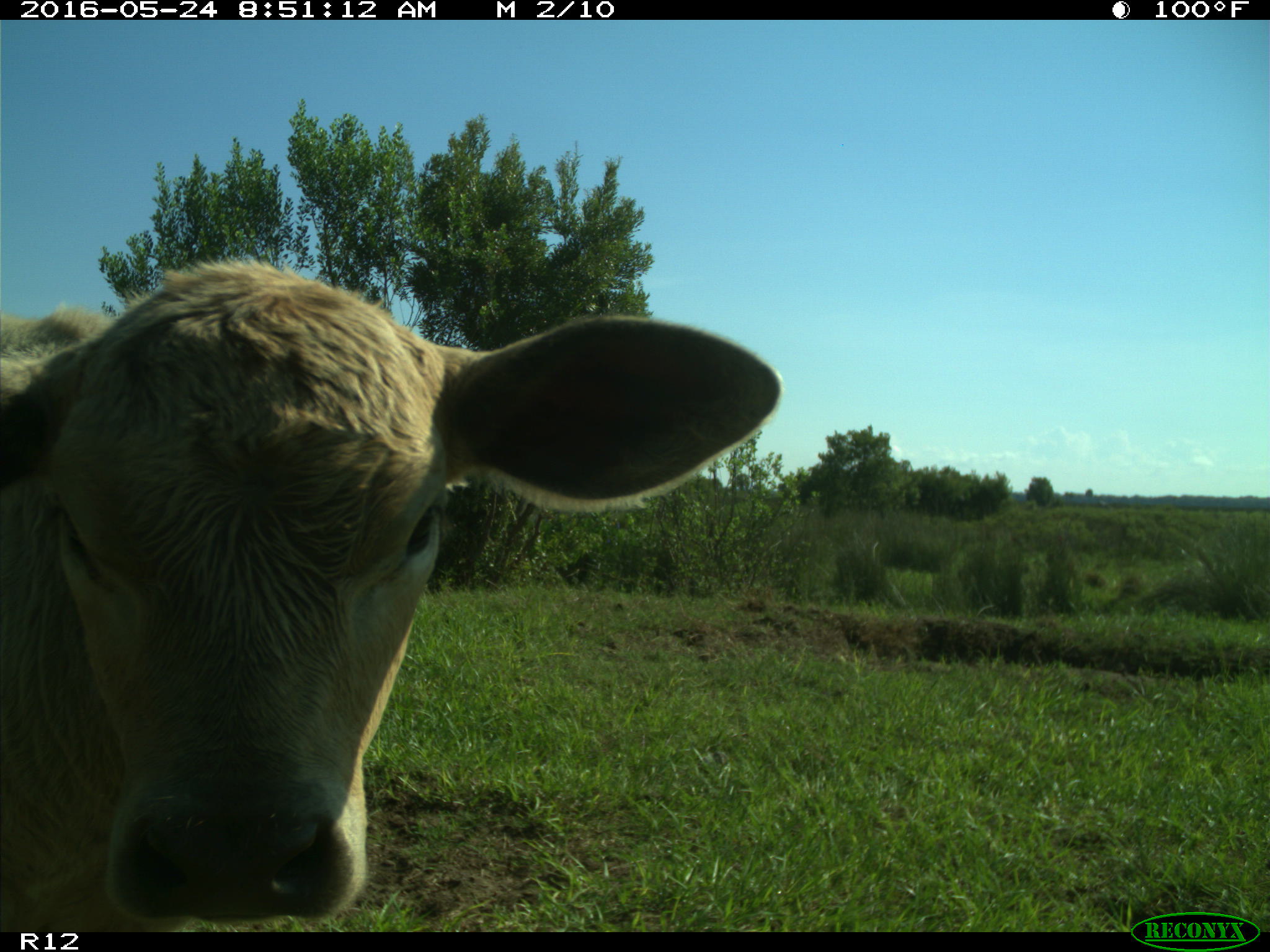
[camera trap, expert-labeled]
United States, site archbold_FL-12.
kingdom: Animalia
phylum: Chordata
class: Mammalia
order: Artiodactyla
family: Bovidae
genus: Bos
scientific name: Bos taurus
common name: domestic cow